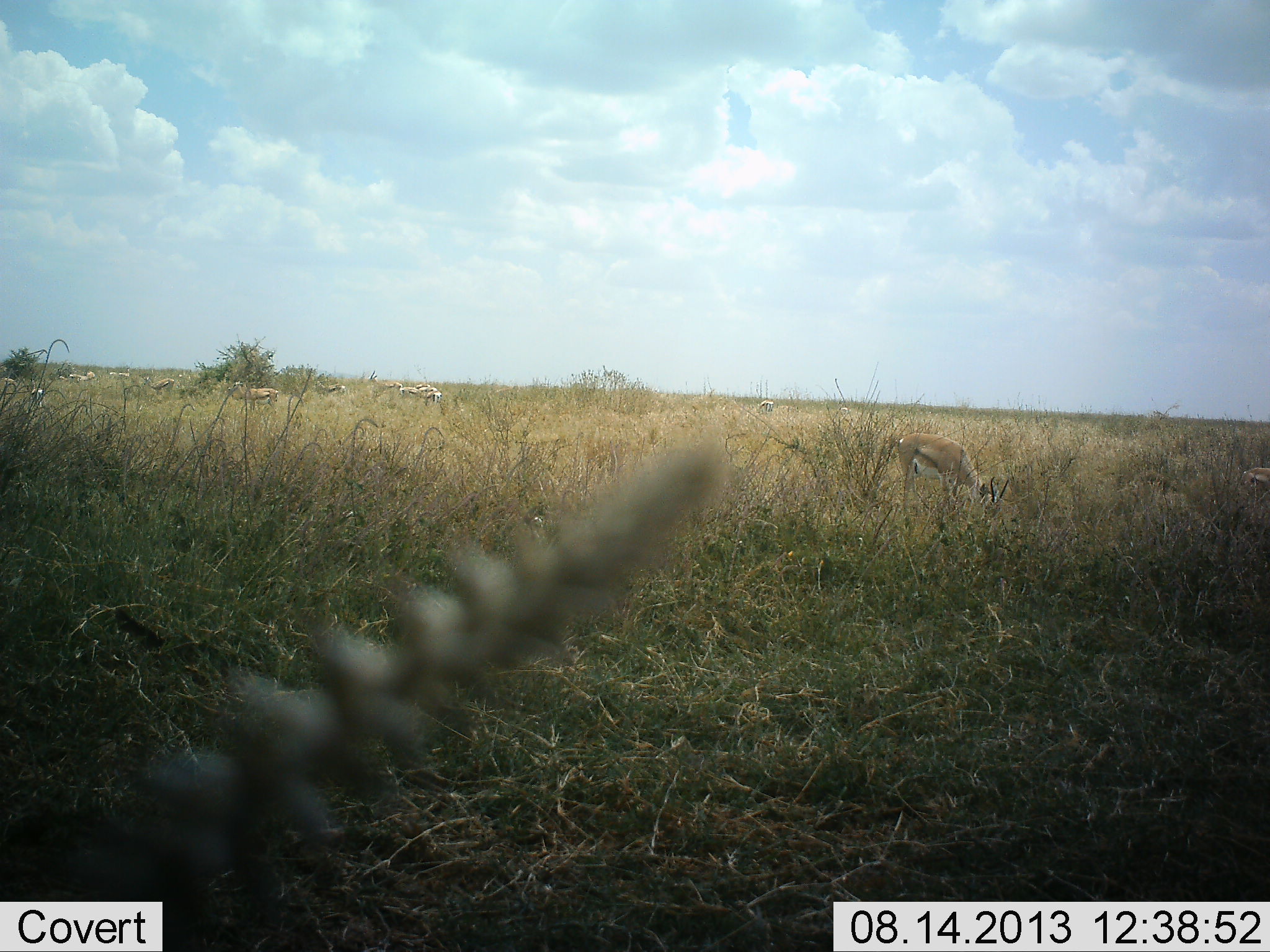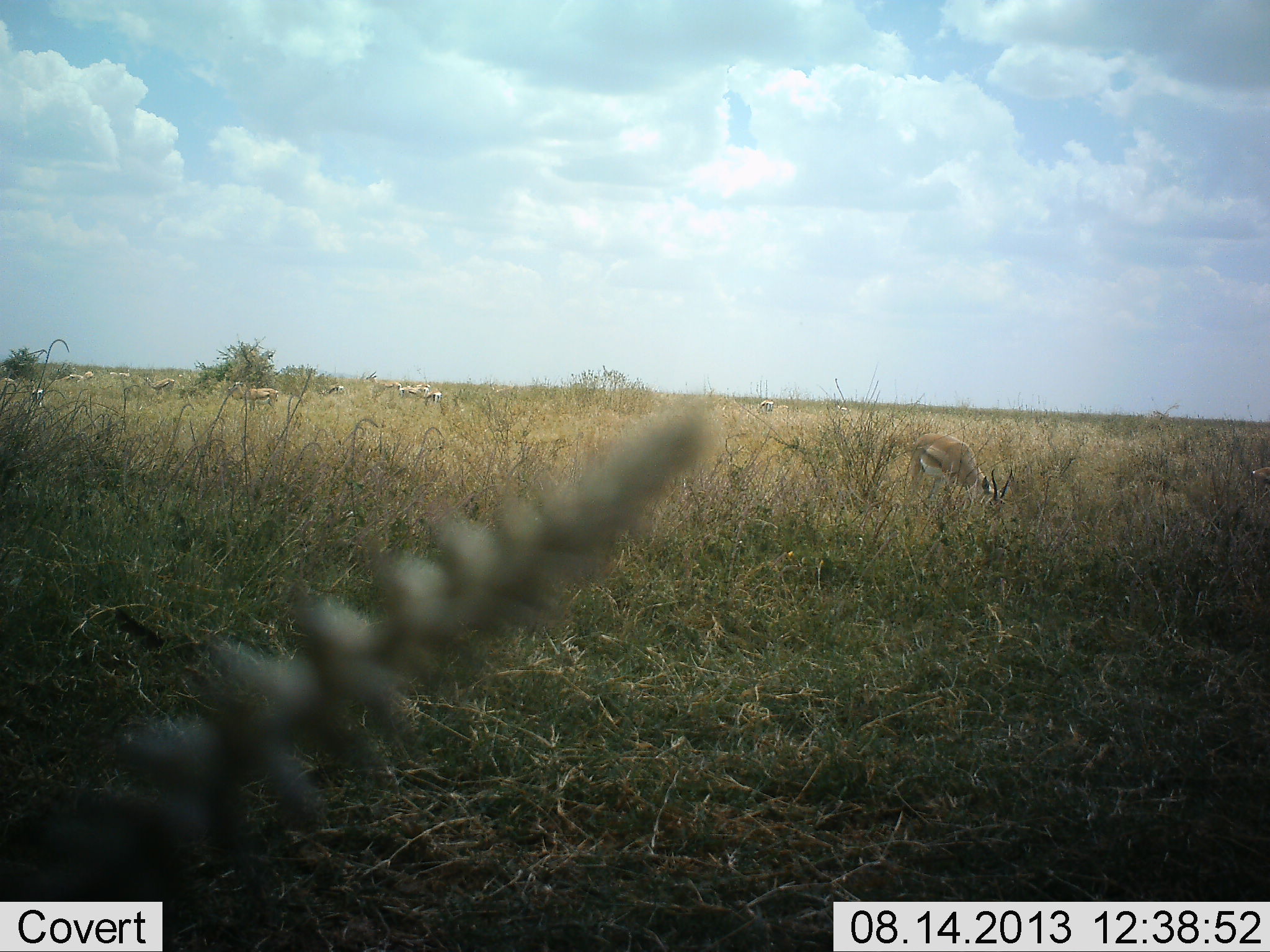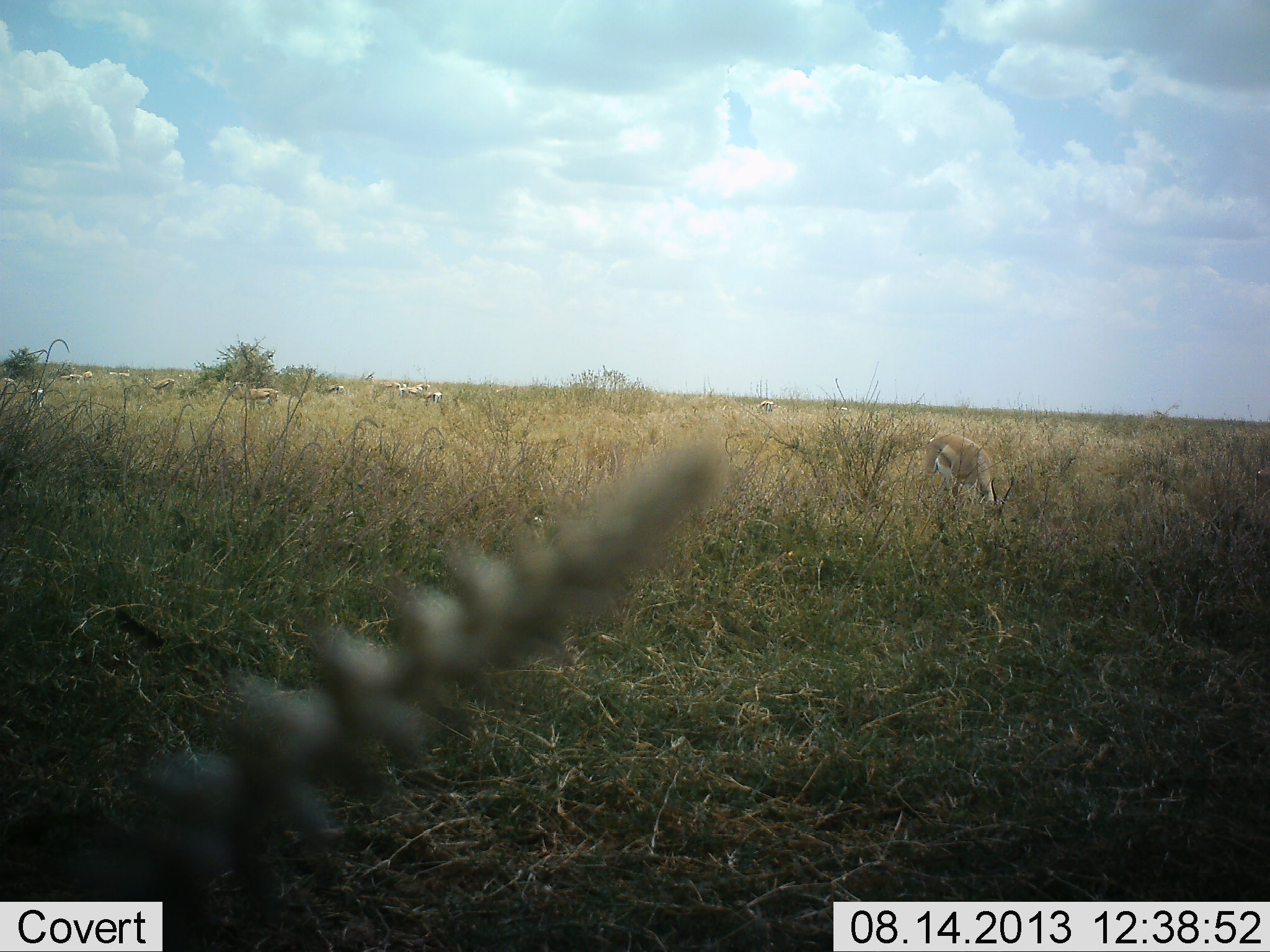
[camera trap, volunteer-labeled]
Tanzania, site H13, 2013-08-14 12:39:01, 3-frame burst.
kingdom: Animalia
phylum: Chordata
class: Mammalia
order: Artiodactyla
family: Bovidae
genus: Eudorcas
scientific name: Eudorcas thomsonii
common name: thomson's gazelle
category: gazellethomsons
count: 11-50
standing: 25%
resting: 0%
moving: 8%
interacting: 0%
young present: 0%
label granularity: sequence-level